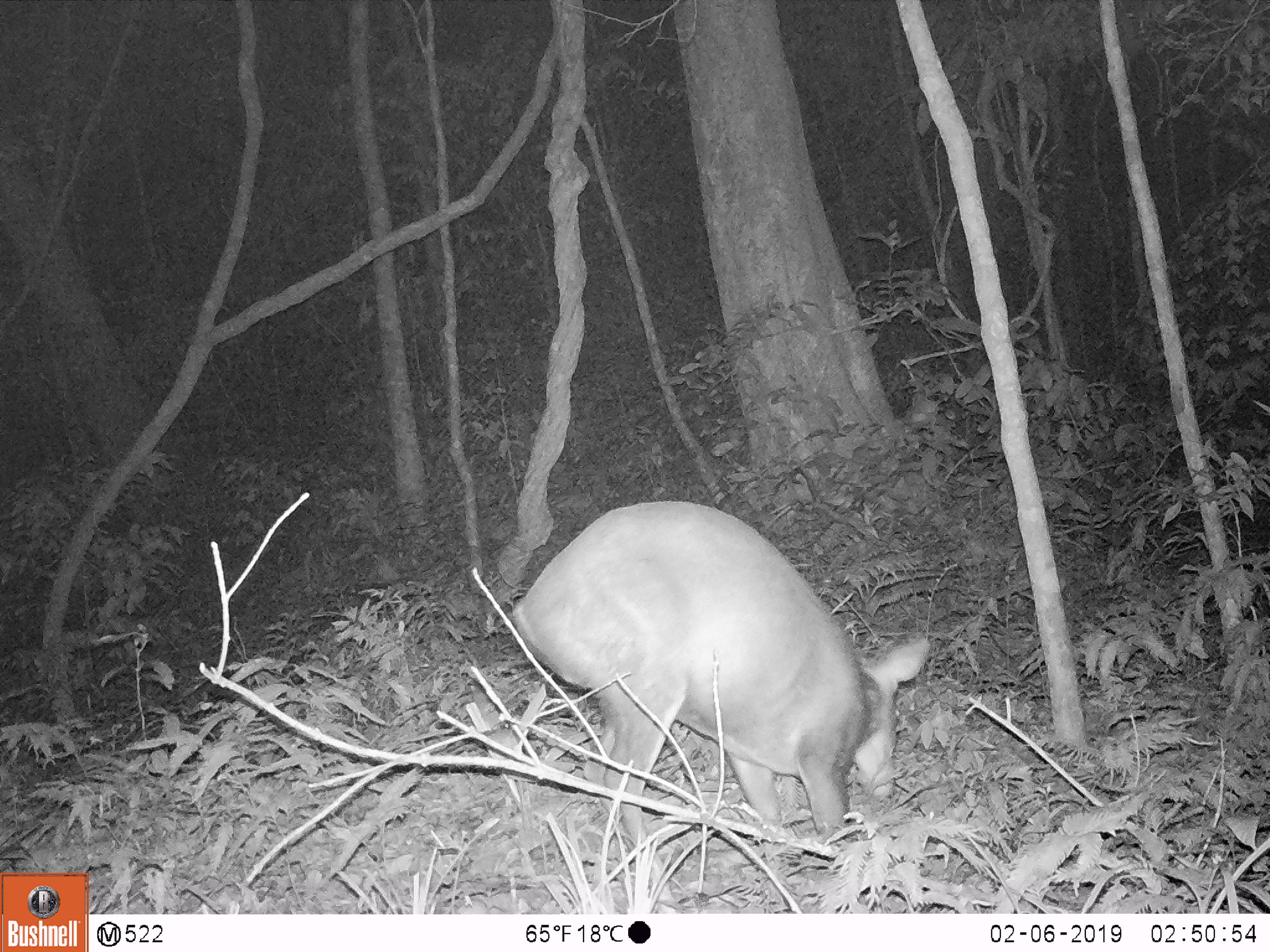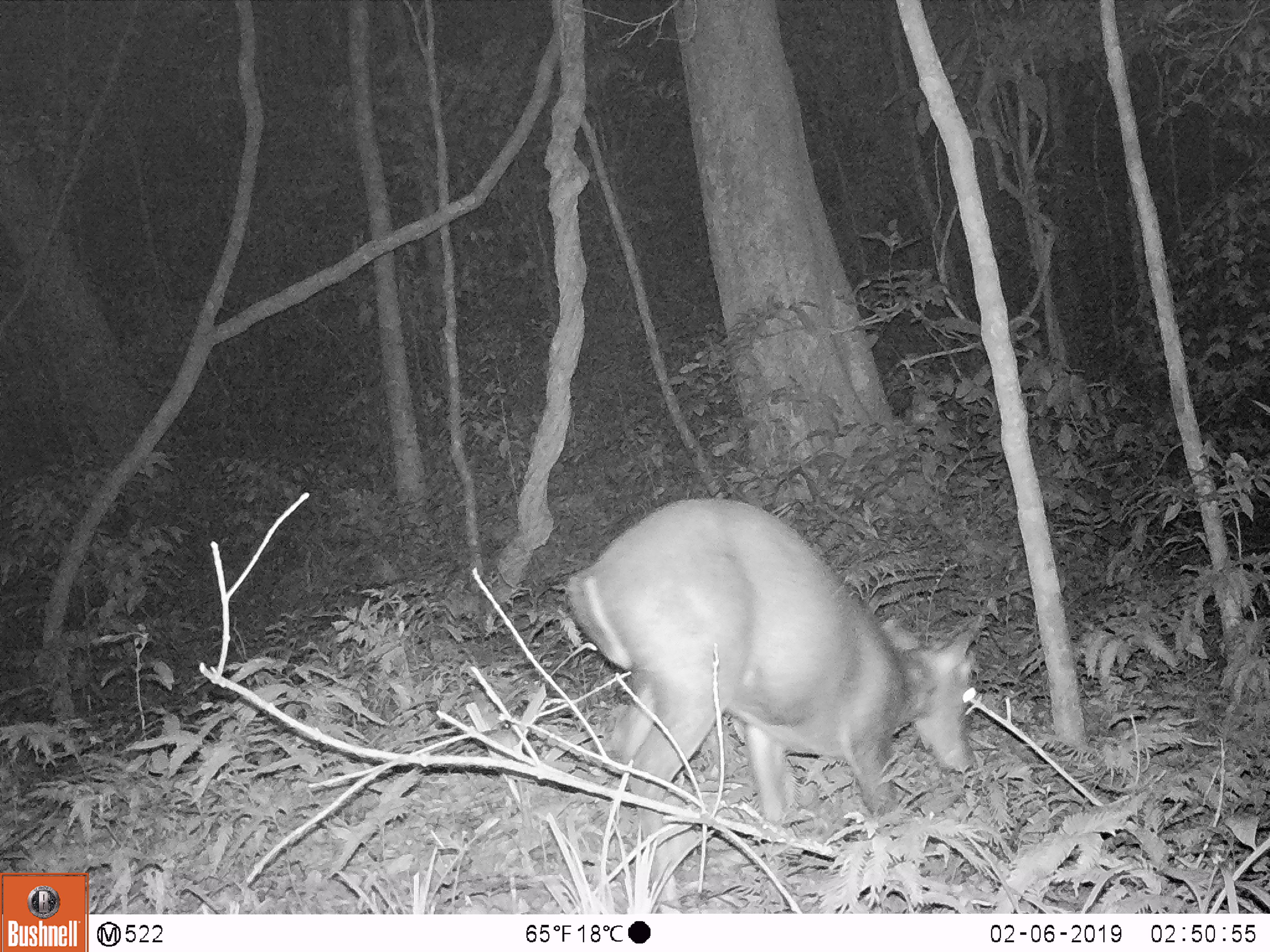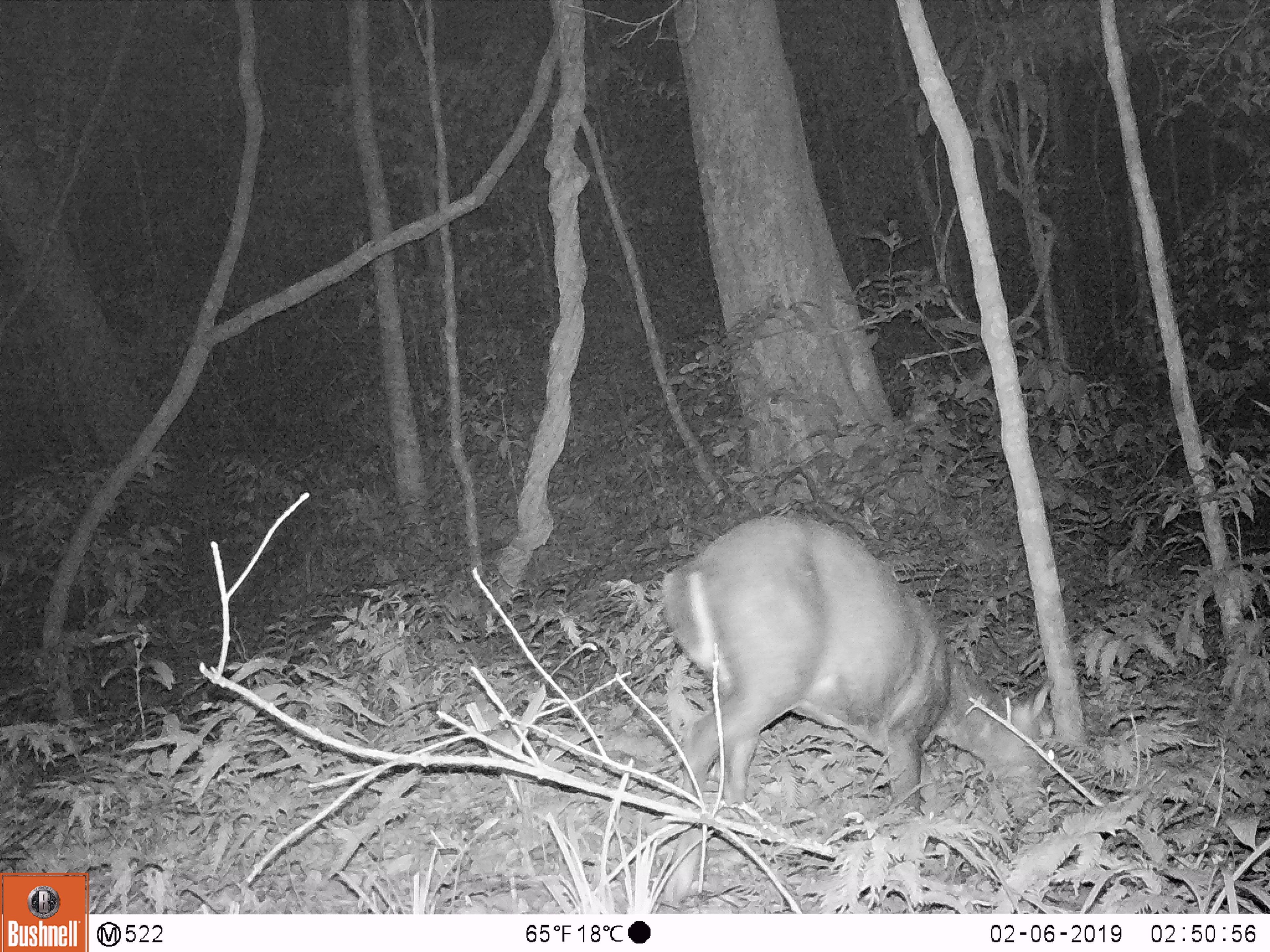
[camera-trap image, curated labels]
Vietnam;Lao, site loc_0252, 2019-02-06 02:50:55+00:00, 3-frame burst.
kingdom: Animalia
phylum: Chordata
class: Mammalia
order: Artiodactyla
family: Cervidae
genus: Muntiacus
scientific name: Muntiacus rooseveltorum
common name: roosevelt's muntjac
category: roosevelts muntjac group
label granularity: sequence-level